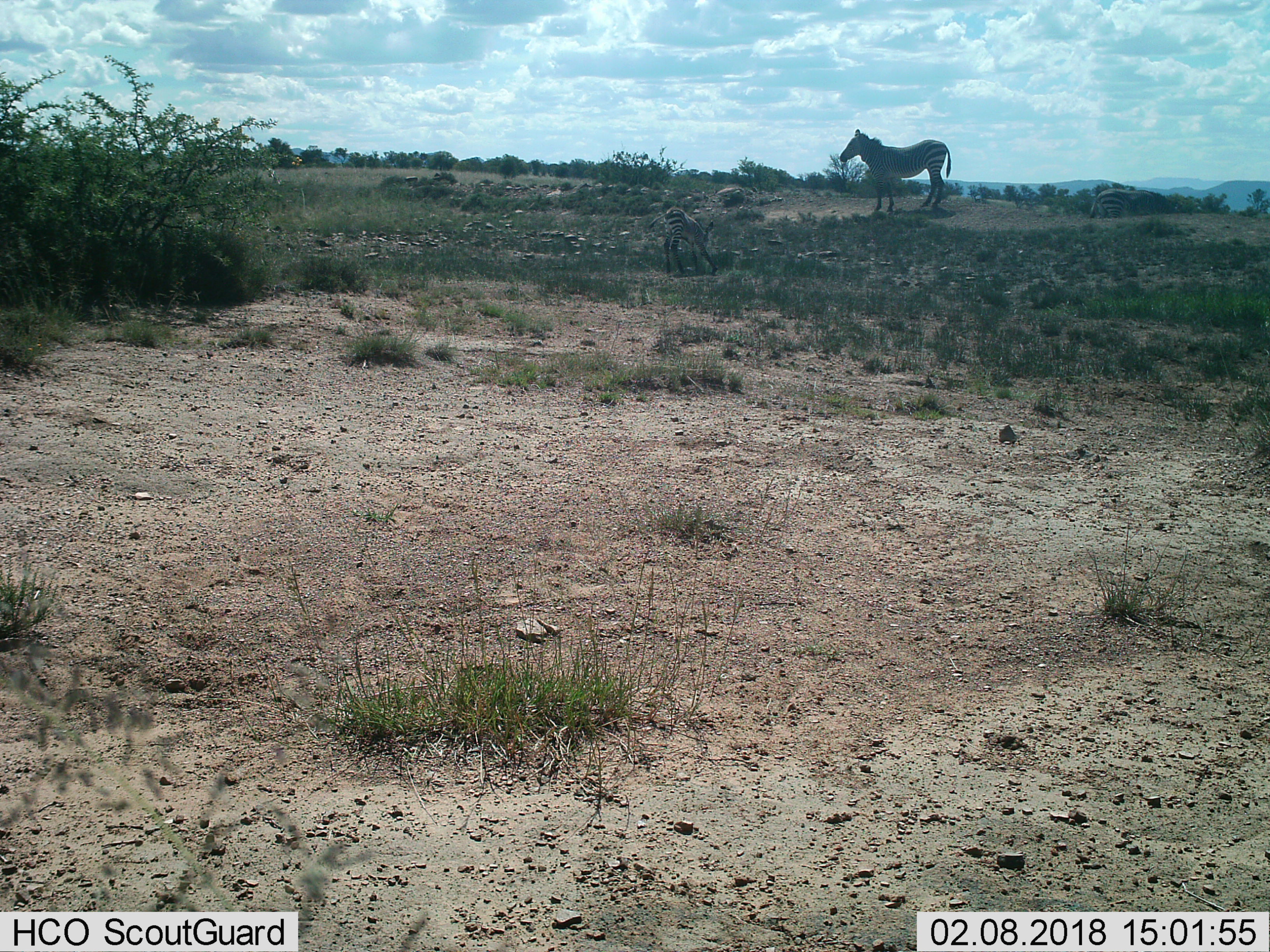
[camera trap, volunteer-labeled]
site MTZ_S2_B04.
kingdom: Animalia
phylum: Chordata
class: Mammalia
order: Perissodactyla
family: Equidae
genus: Equus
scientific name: Equus zebra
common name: mountain zebra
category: zebramountain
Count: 3.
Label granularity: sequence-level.